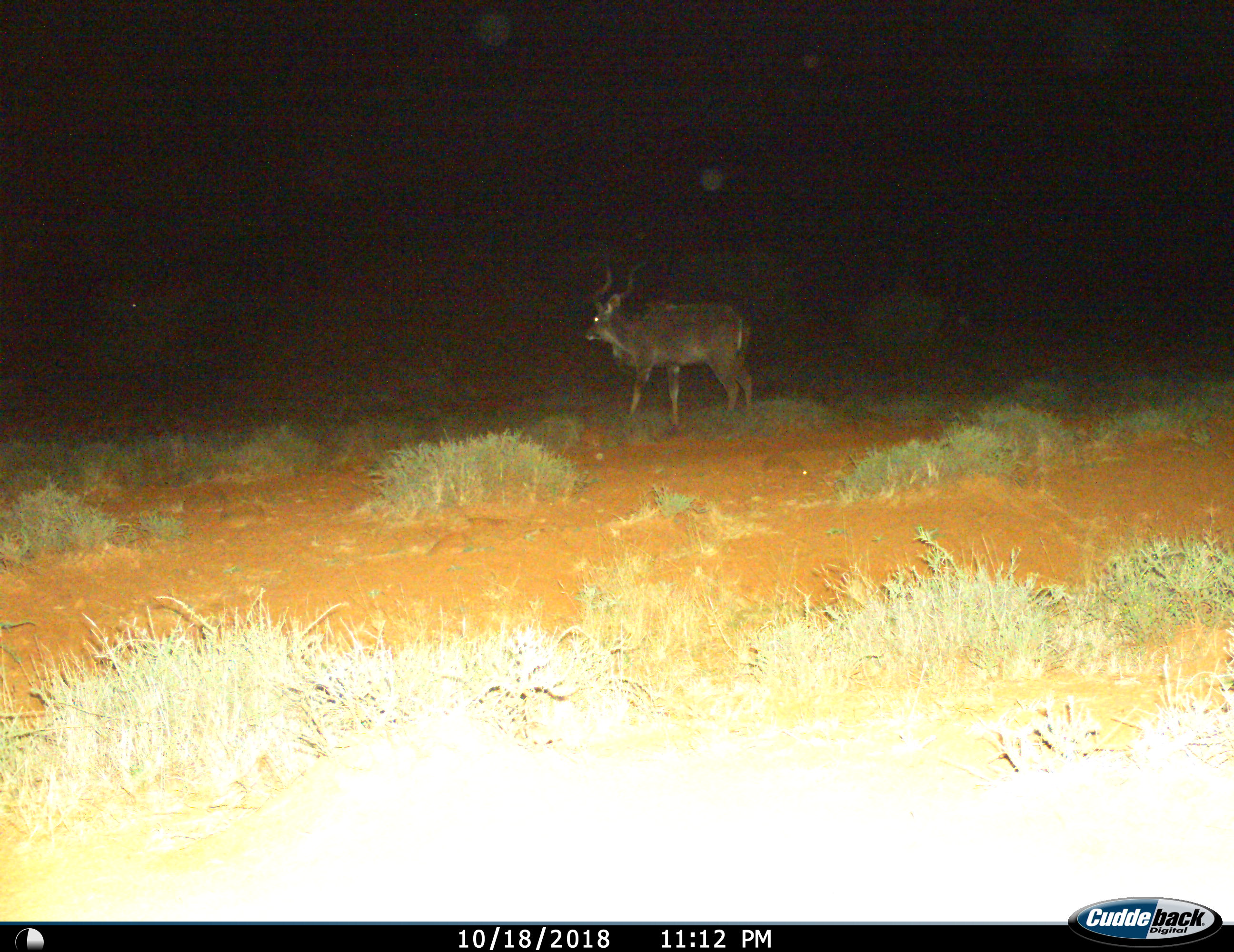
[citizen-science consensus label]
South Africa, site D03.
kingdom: Animalia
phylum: Chordata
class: Mammalia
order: Artiodactyla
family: Bovidae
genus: Tragelaphus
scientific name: Tragelaphus strepsiceros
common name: greater kudu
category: kudu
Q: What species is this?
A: Kudu (greater kudu) (Tragelaphus strepsiceros).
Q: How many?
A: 1.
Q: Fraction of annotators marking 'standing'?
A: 50%.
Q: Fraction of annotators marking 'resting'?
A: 0%.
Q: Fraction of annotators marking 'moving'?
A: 50%.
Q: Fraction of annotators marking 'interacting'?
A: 0%.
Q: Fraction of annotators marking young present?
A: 0%.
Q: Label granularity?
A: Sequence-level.